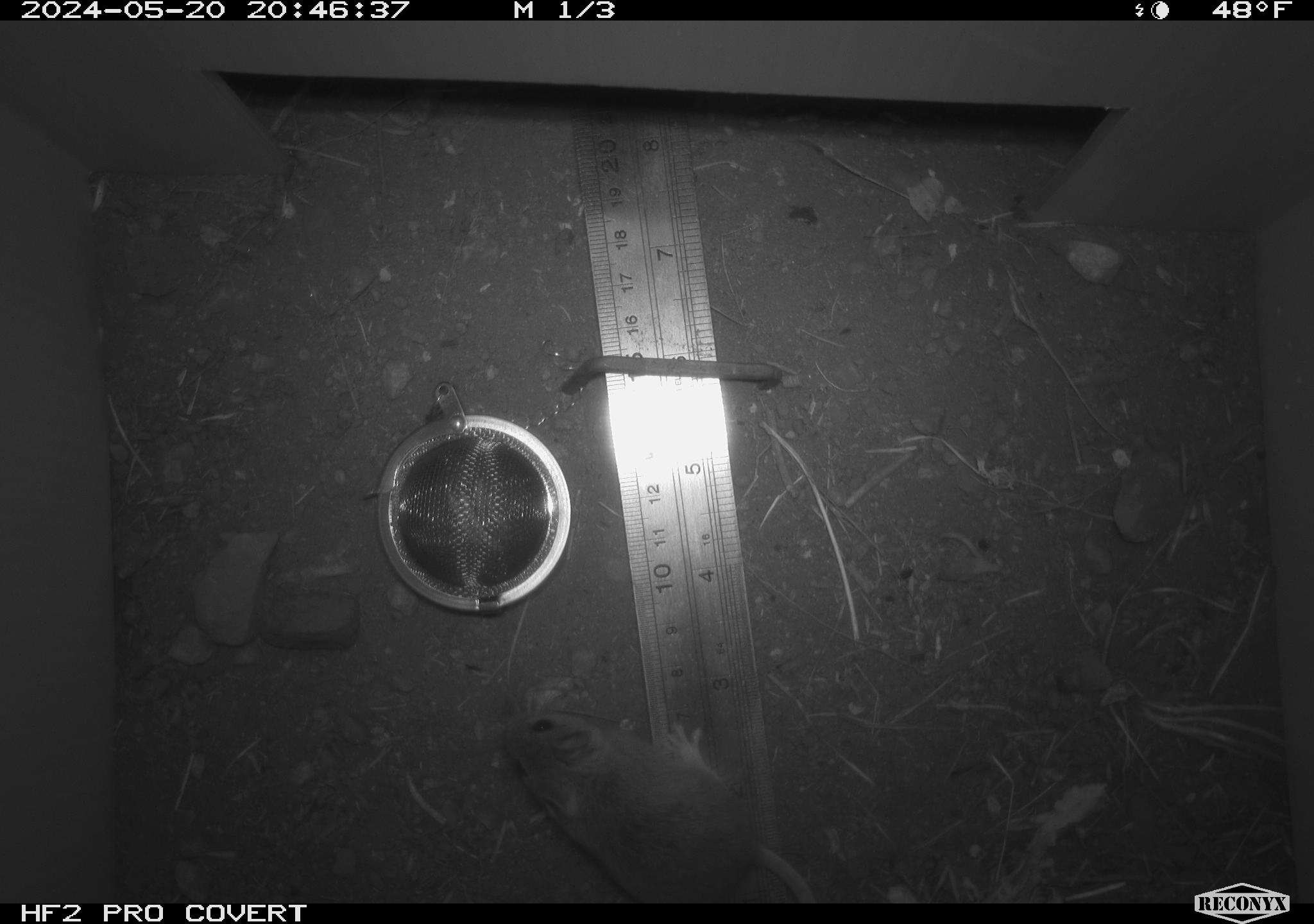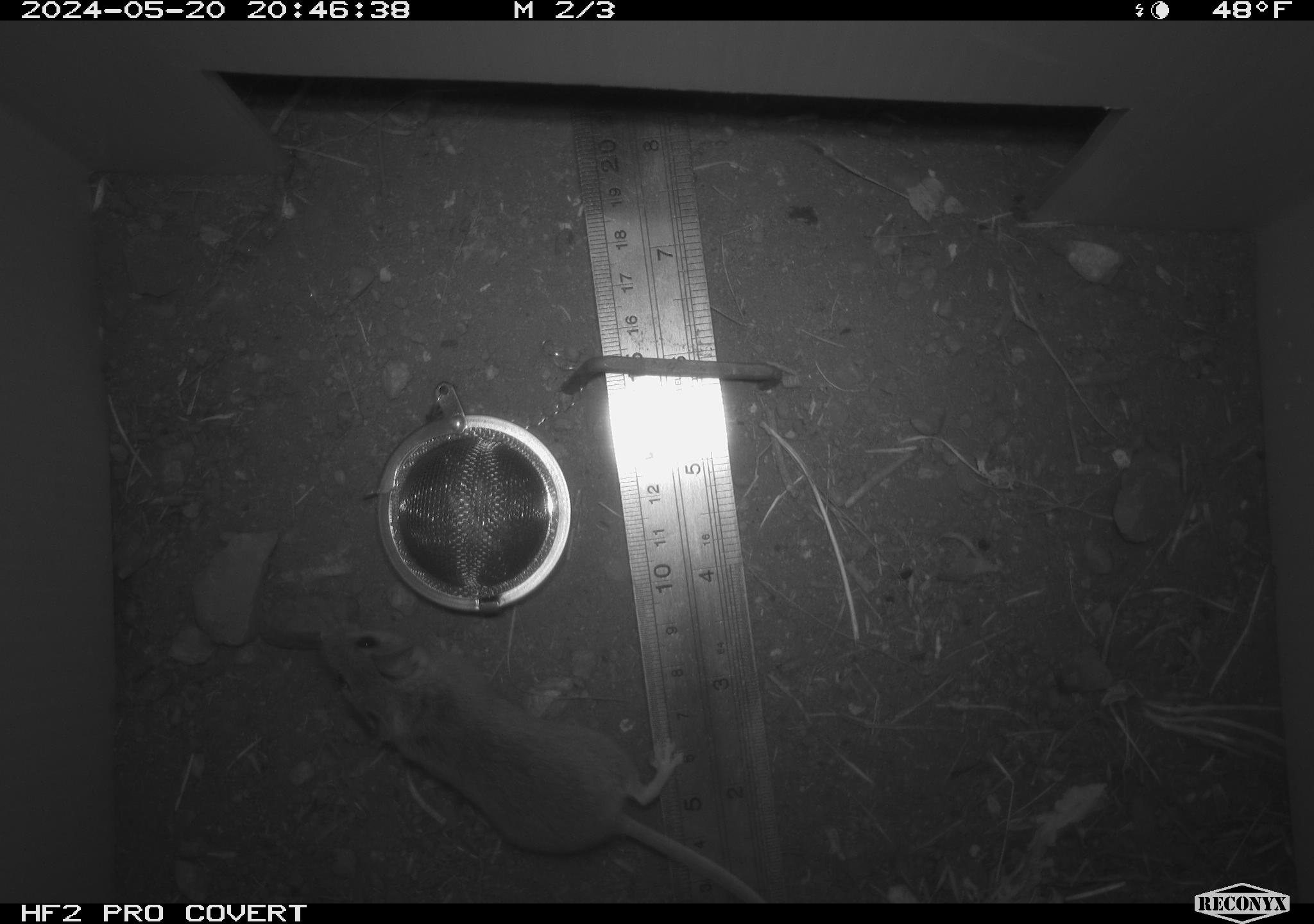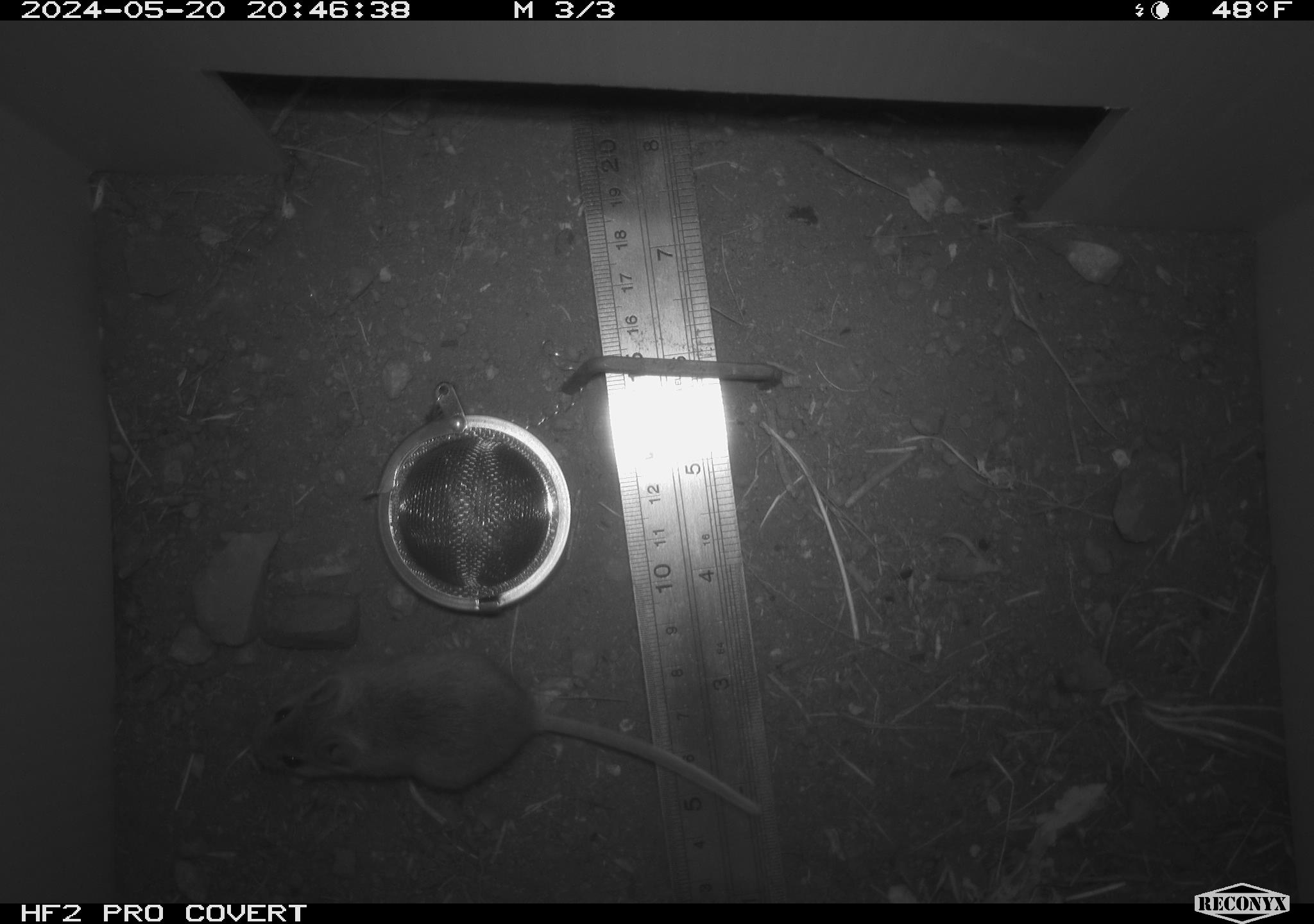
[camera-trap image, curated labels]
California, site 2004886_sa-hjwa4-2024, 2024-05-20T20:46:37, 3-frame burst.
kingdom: Animalia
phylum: Chordata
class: Mammalia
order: Rodentia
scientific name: Rodentia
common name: rodent